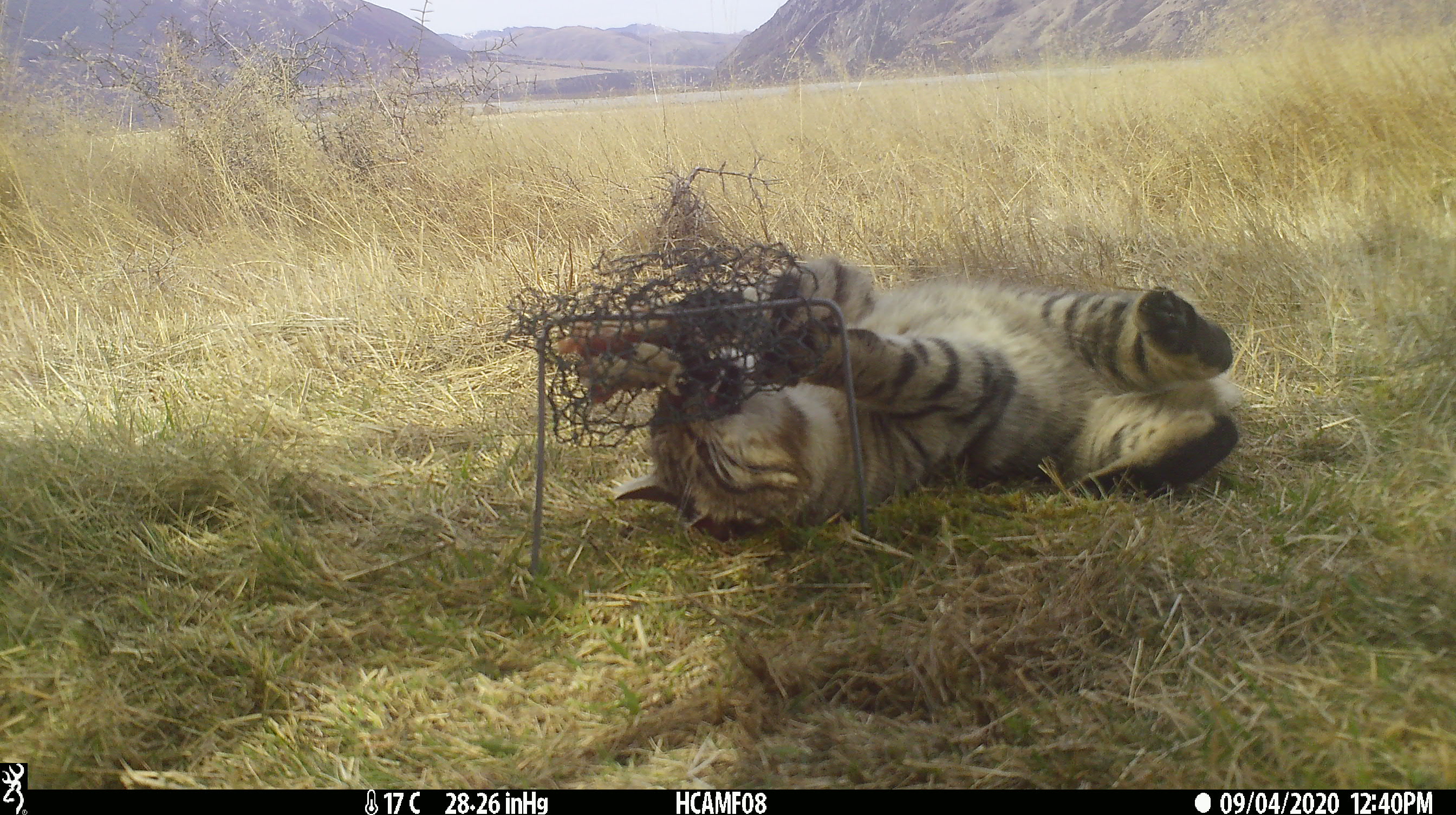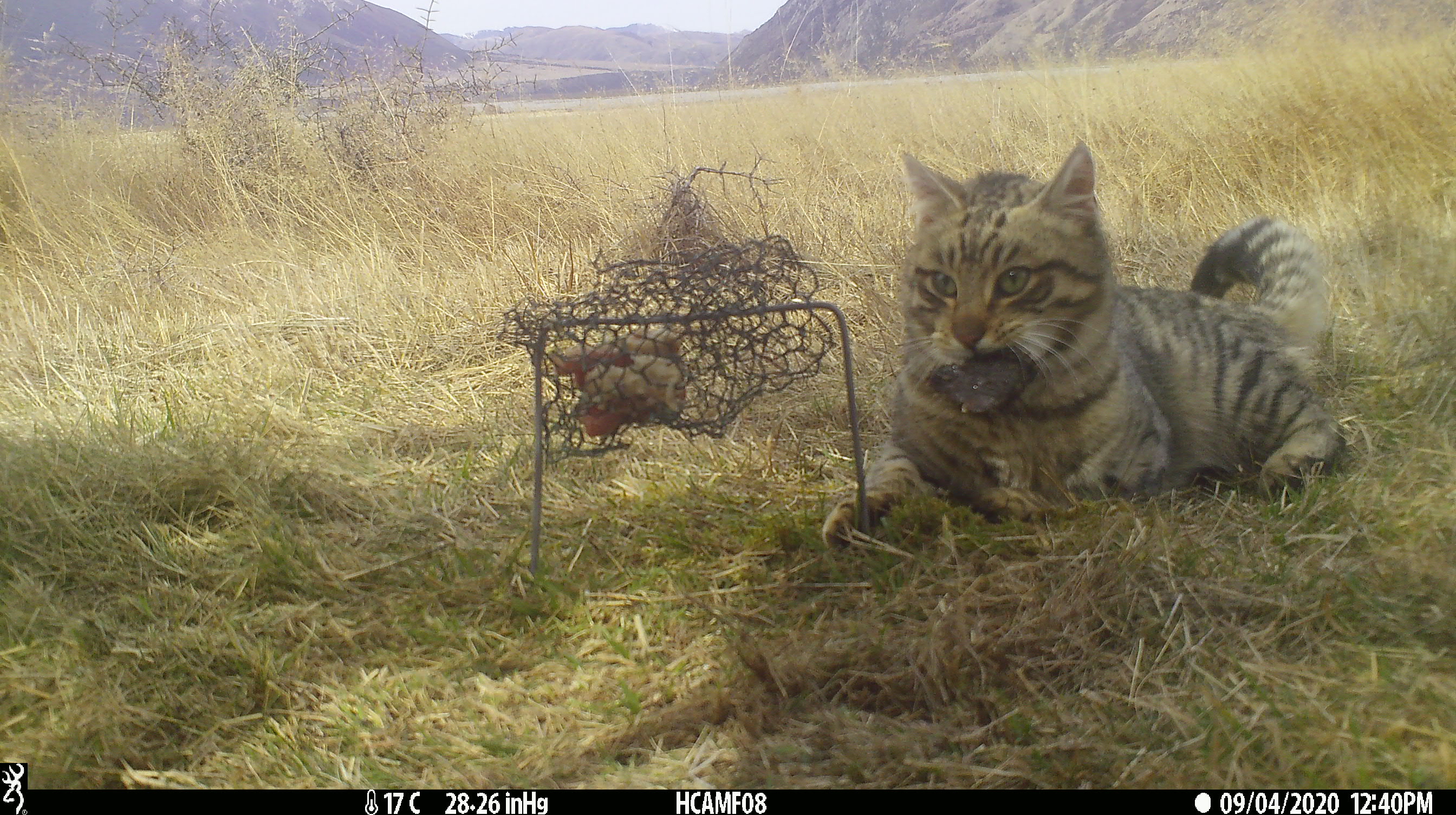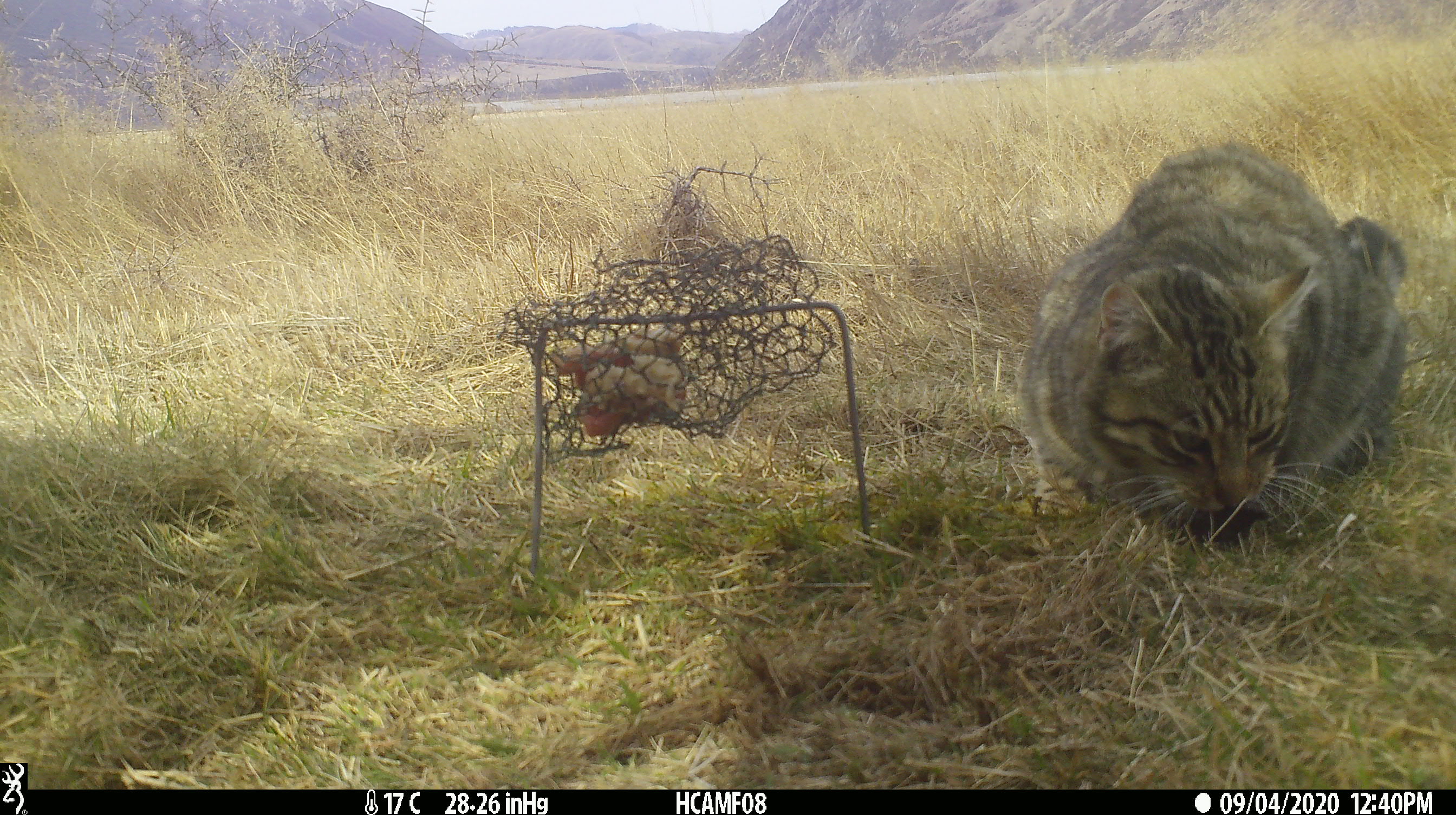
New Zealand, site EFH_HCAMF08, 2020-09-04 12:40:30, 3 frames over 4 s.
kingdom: Animalia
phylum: Chordata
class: Mammalia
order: Carnivora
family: Felidae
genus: Felis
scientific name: Felis catus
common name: domestic cat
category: cat